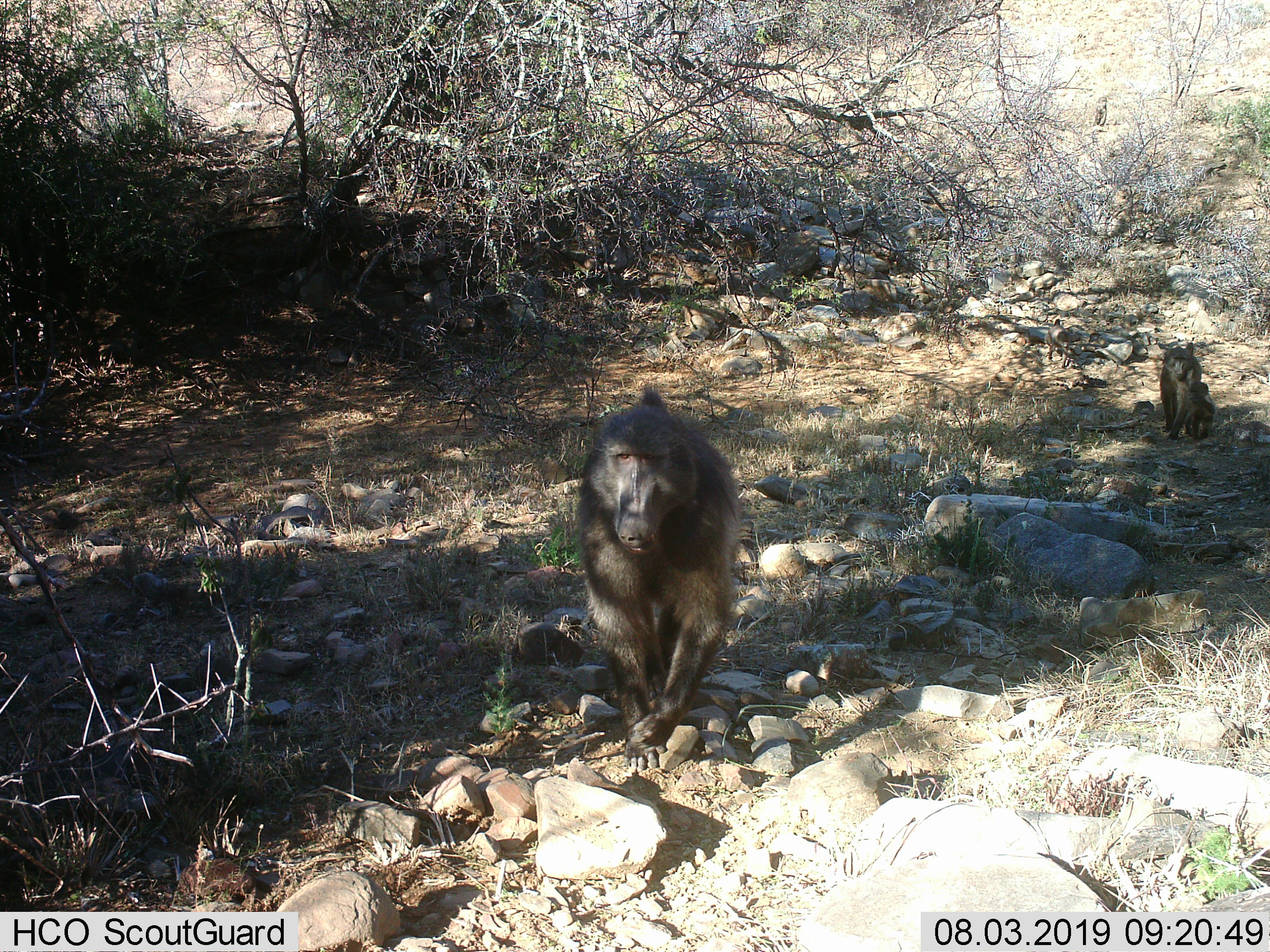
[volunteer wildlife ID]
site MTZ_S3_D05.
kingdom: Animalia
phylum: Chordata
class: Mammalia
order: Primates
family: Cercopithecidae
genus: Papio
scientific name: Papio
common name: baboon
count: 2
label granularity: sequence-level